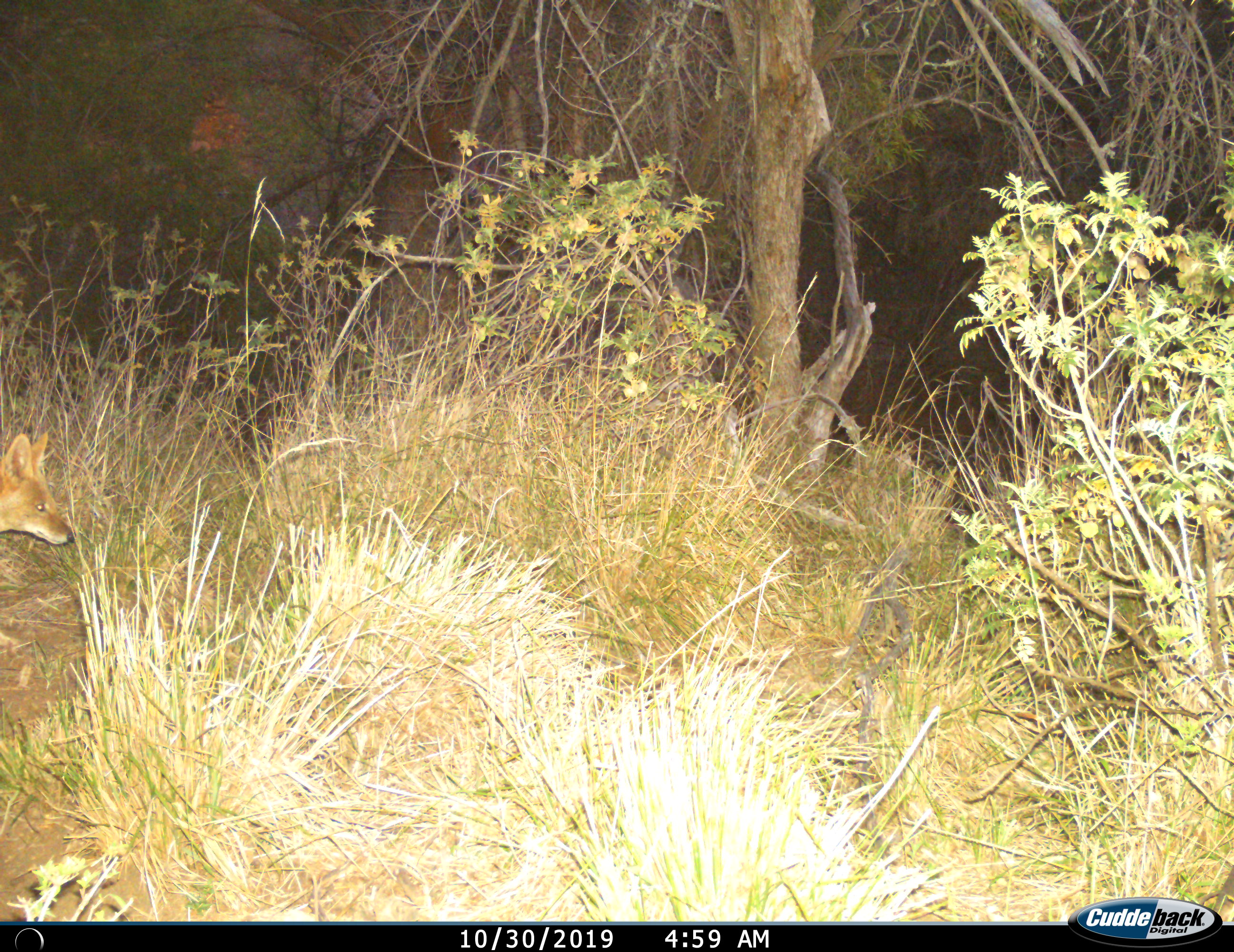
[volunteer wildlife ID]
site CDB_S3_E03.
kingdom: Animalia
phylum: Chordata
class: Mammalia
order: Carnivora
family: Canidae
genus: Lupulella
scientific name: Lupulella mesomelas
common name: black-backed jackal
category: jackalblackbacked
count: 1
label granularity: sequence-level